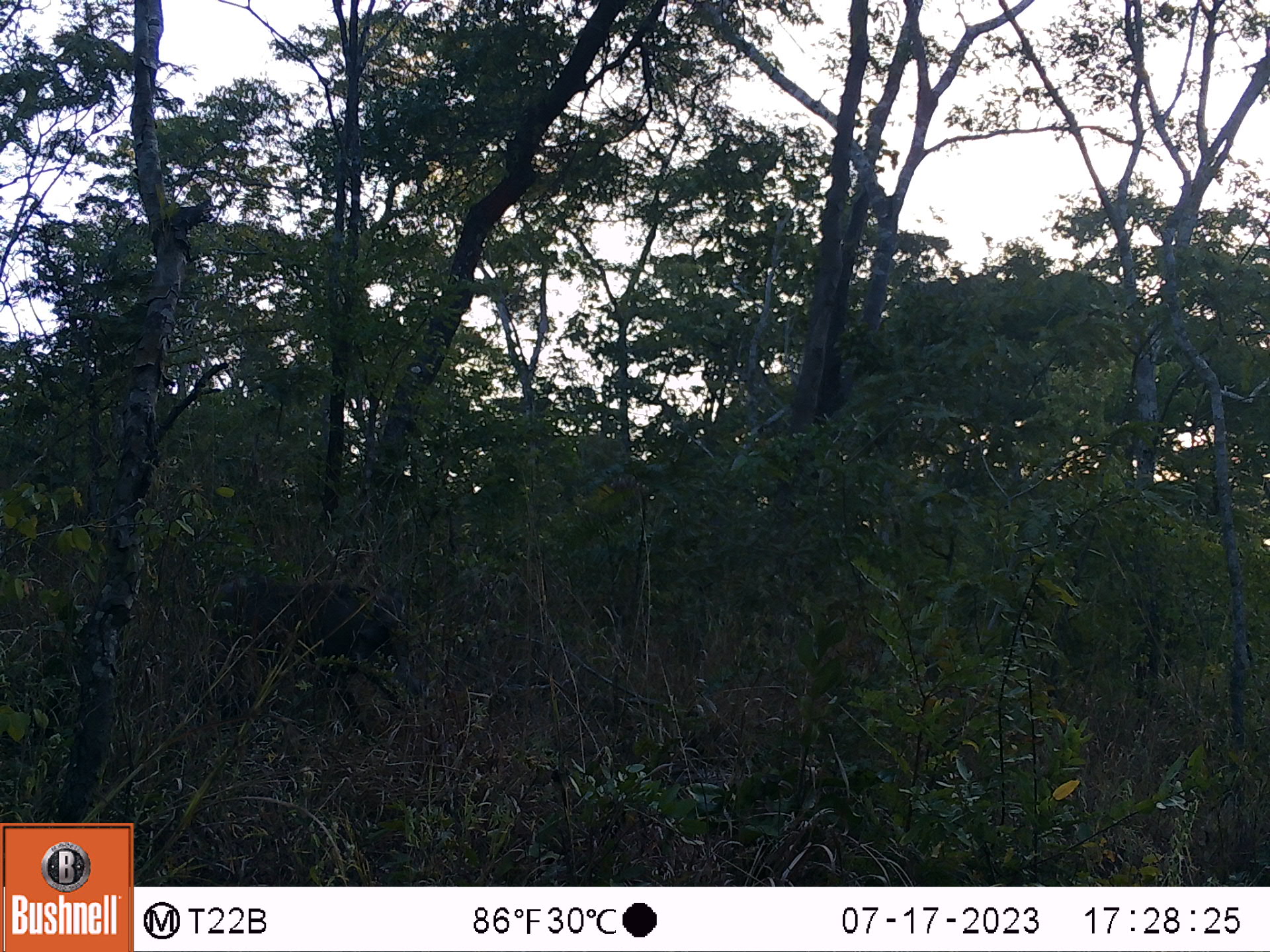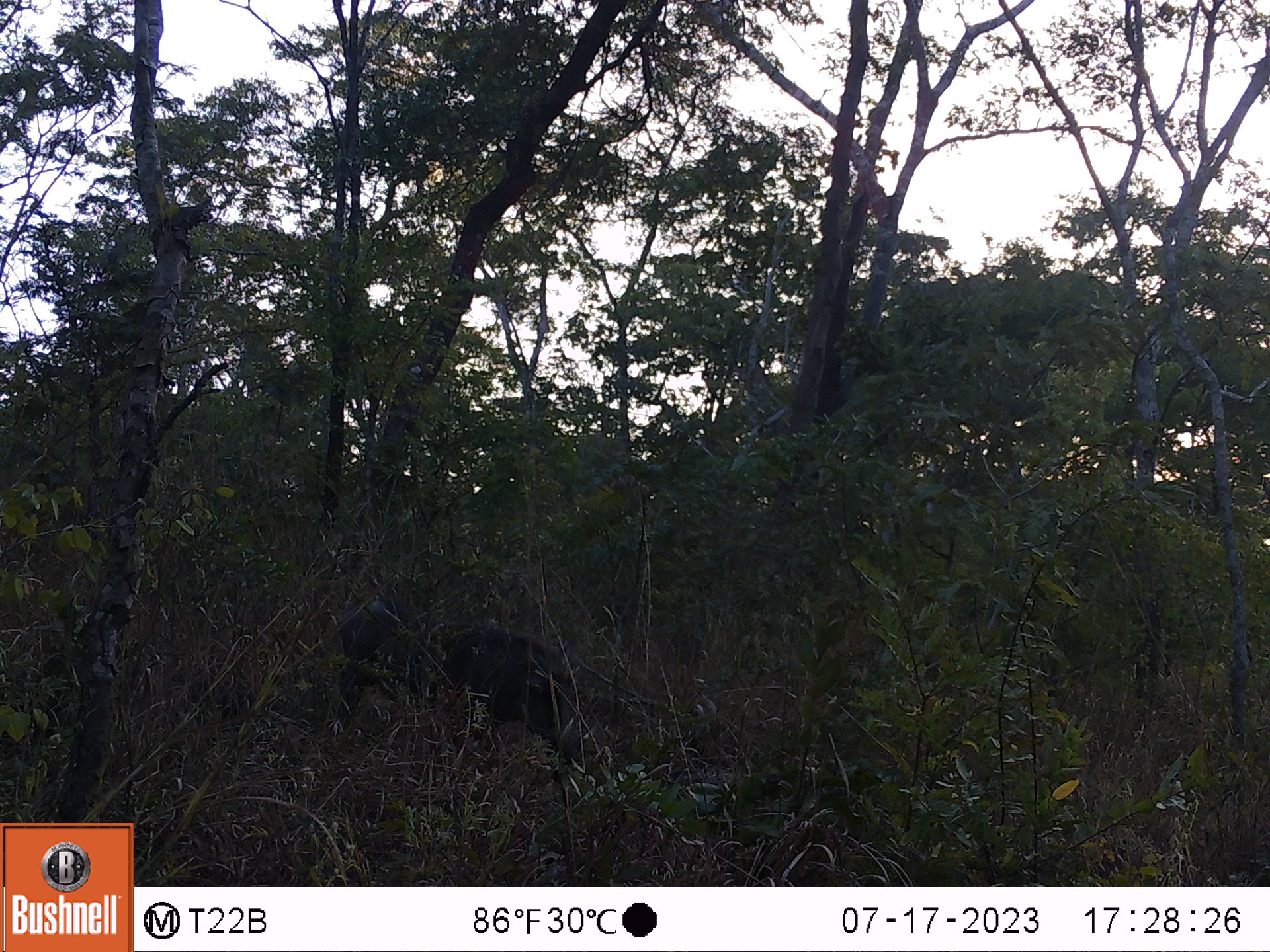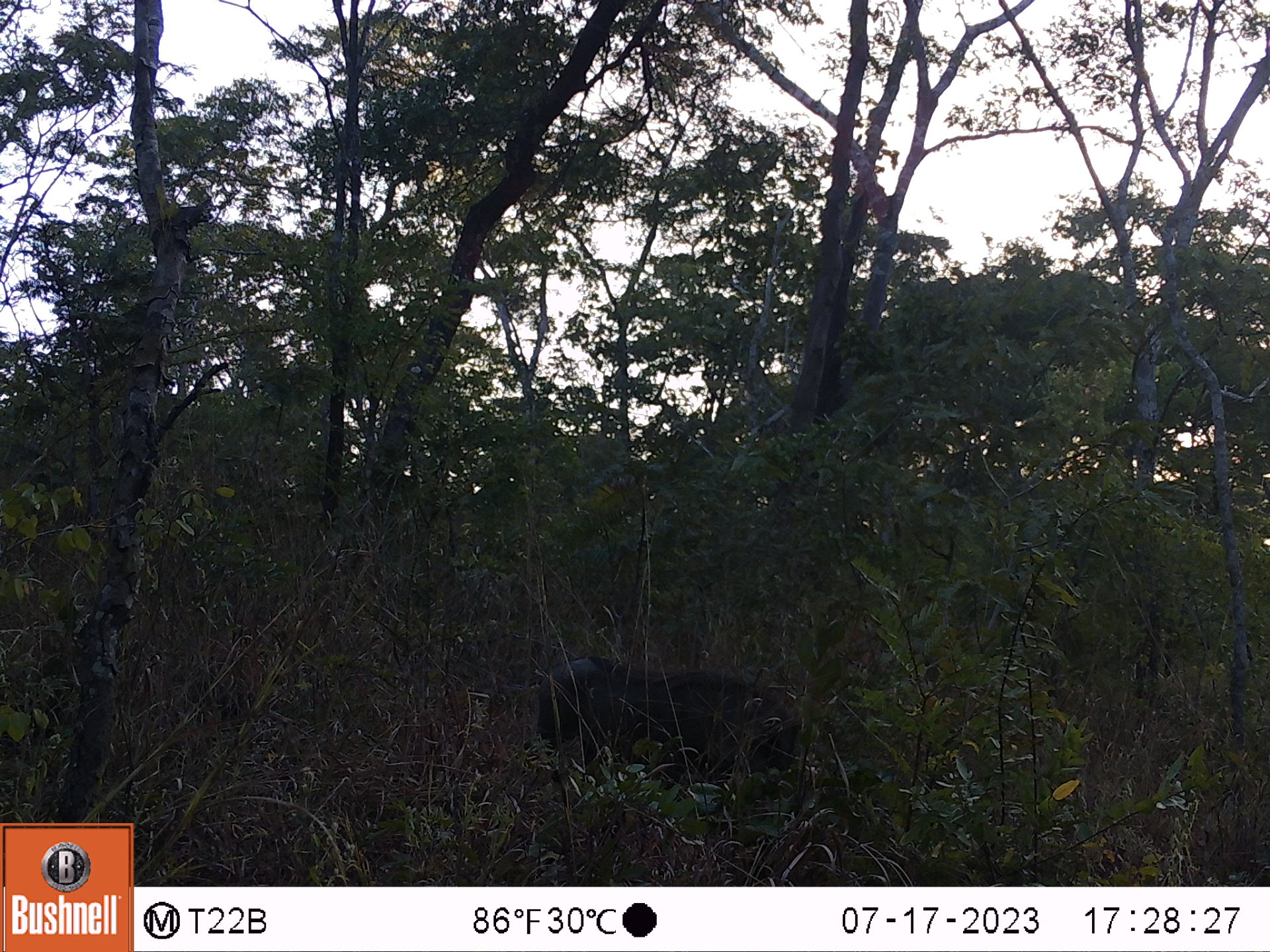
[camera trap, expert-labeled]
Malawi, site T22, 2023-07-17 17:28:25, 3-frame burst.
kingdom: Animalia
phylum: Chordata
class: Mammalia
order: Artiodactyla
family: Suidae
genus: Phacochoerus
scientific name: Phacochoerus africanus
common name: common warthog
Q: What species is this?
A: Common warthog (Phacochoerus africanus).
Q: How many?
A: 1.